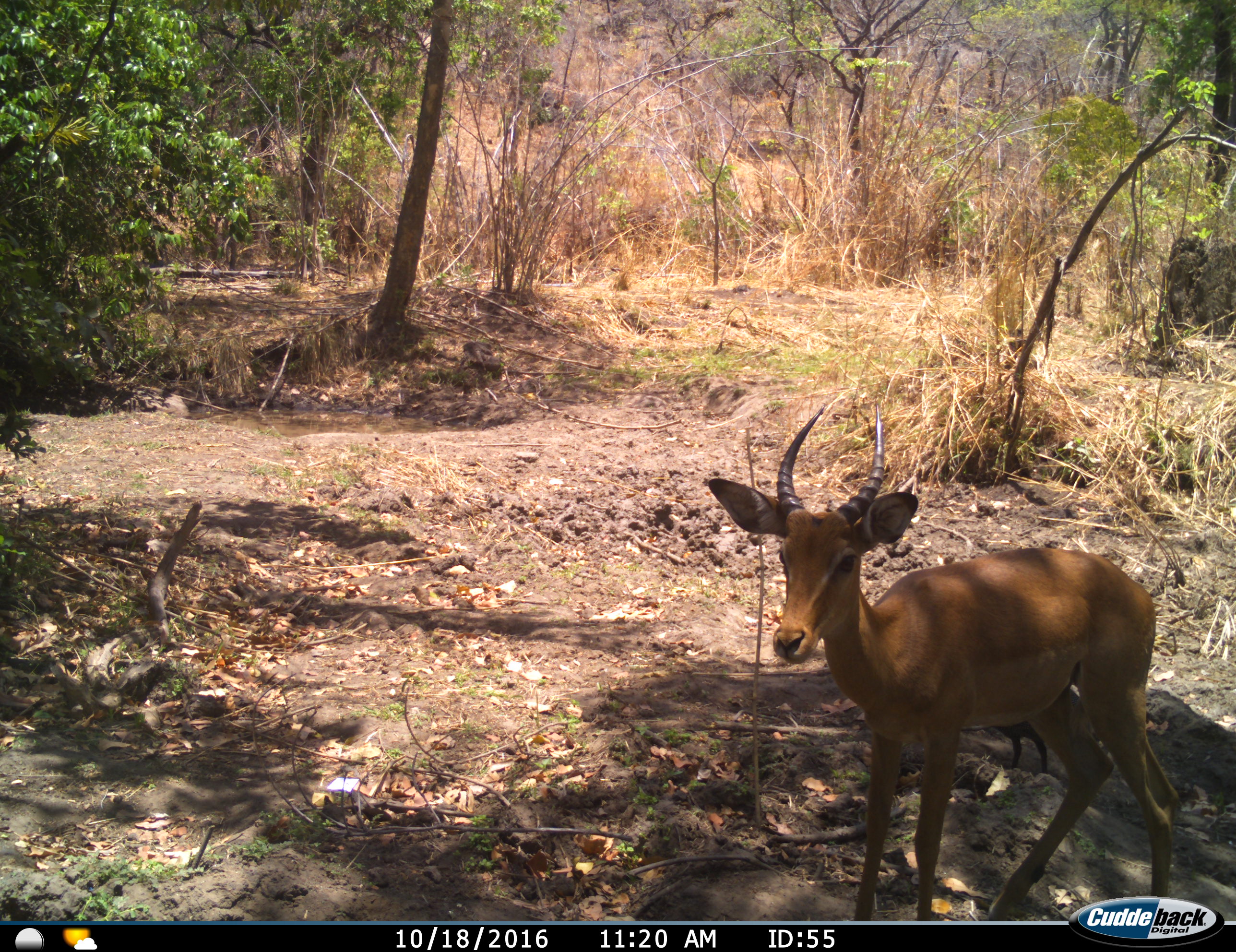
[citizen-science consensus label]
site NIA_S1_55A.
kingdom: Animalia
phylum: Chordata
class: Mammalia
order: Artiodactyla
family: Bovidae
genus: Aepyceros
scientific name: Aepyceros melampus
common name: impala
Impala (Aepyceros melampus), count 1. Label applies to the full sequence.